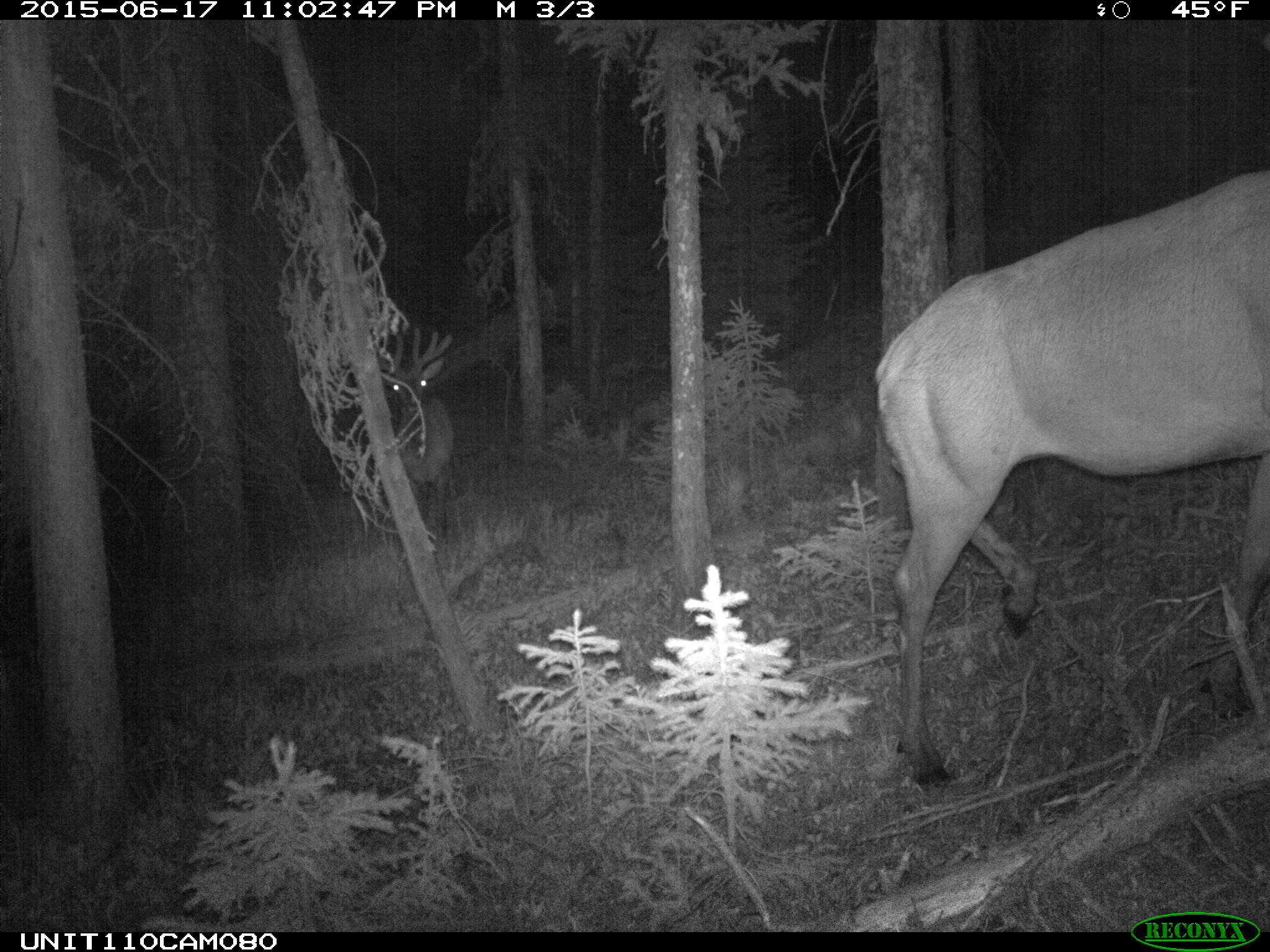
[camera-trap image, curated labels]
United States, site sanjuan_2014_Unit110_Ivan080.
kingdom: Animalia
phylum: Chordata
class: Mammalia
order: Artiodactyla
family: Cervidae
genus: Cervus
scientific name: Cervus elaphus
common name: red deer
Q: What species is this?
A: Cervus elaphus (red deer).